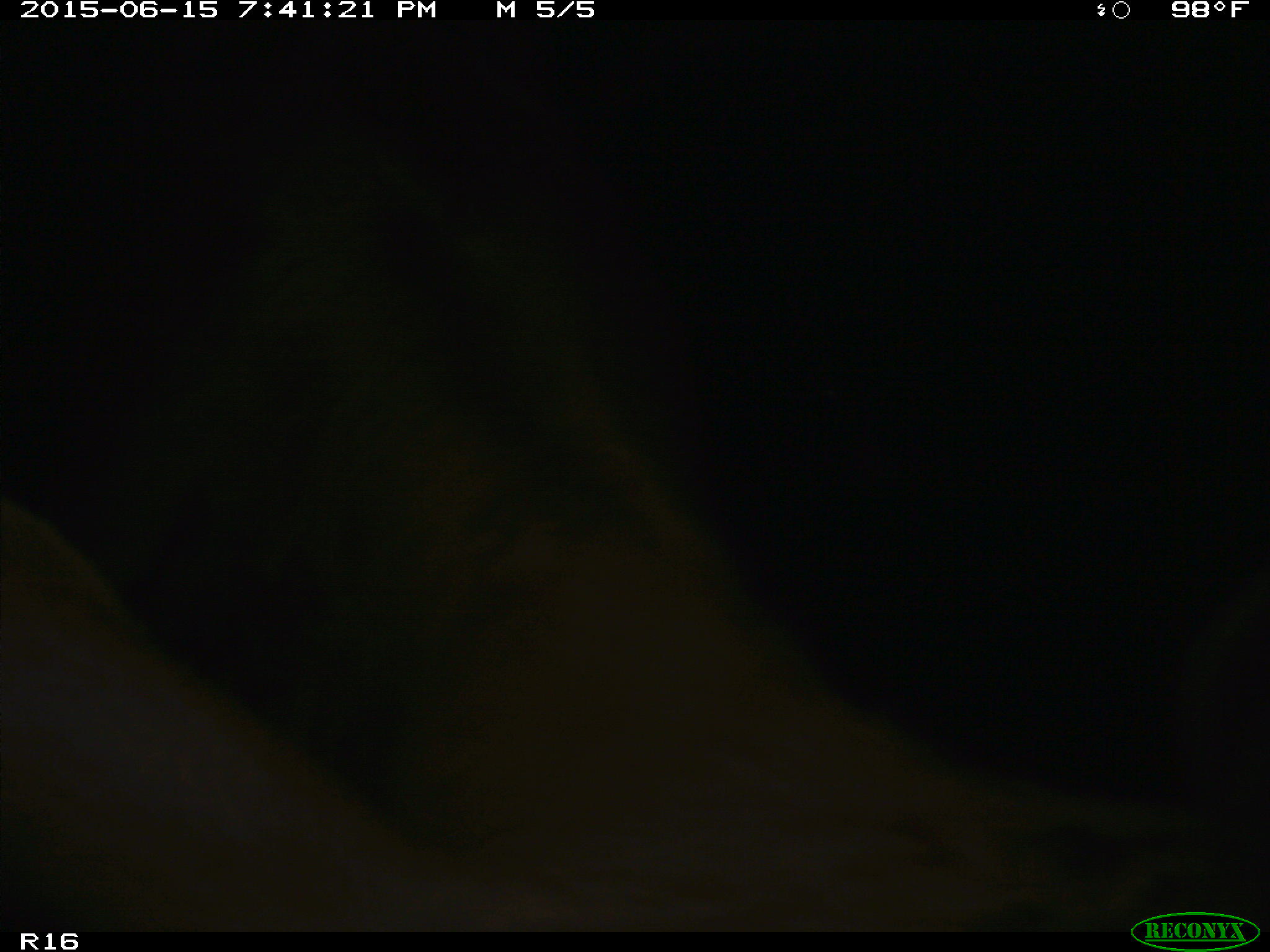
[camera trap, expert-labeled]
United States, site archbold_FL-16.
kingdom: Animalia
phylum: Chordata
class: Mammalia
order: Artiodactyla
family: Bovidae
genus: Bos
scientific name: Bos taurus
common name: domestic cow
Bos taurus (domestic cow).